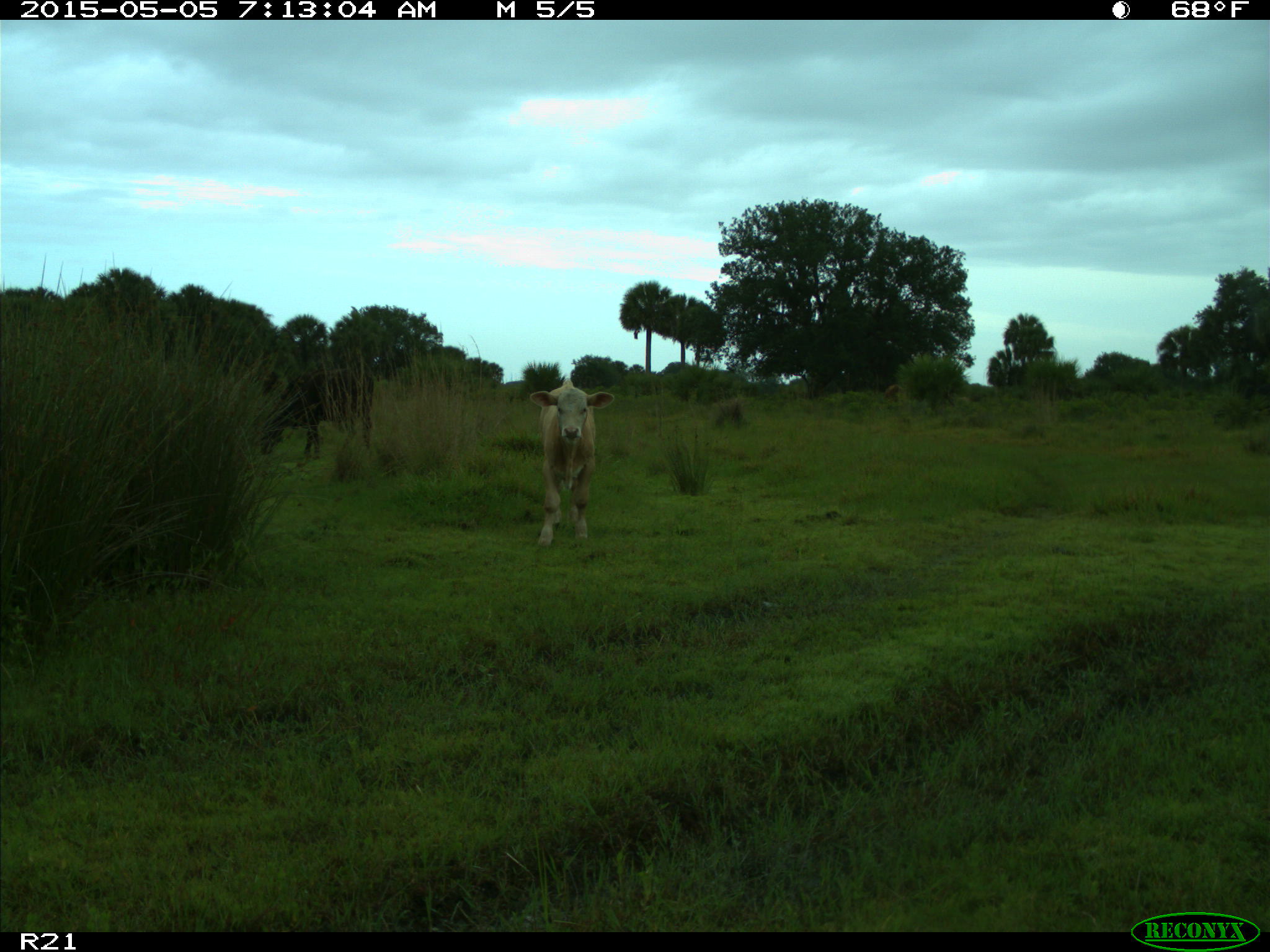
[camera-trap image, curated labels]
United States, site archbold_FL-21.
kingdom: Animalia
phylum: Chordata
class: Mammalia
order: Artiodactyla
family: Bovidae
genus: Bos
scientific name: Bos taurus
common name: domestic cow